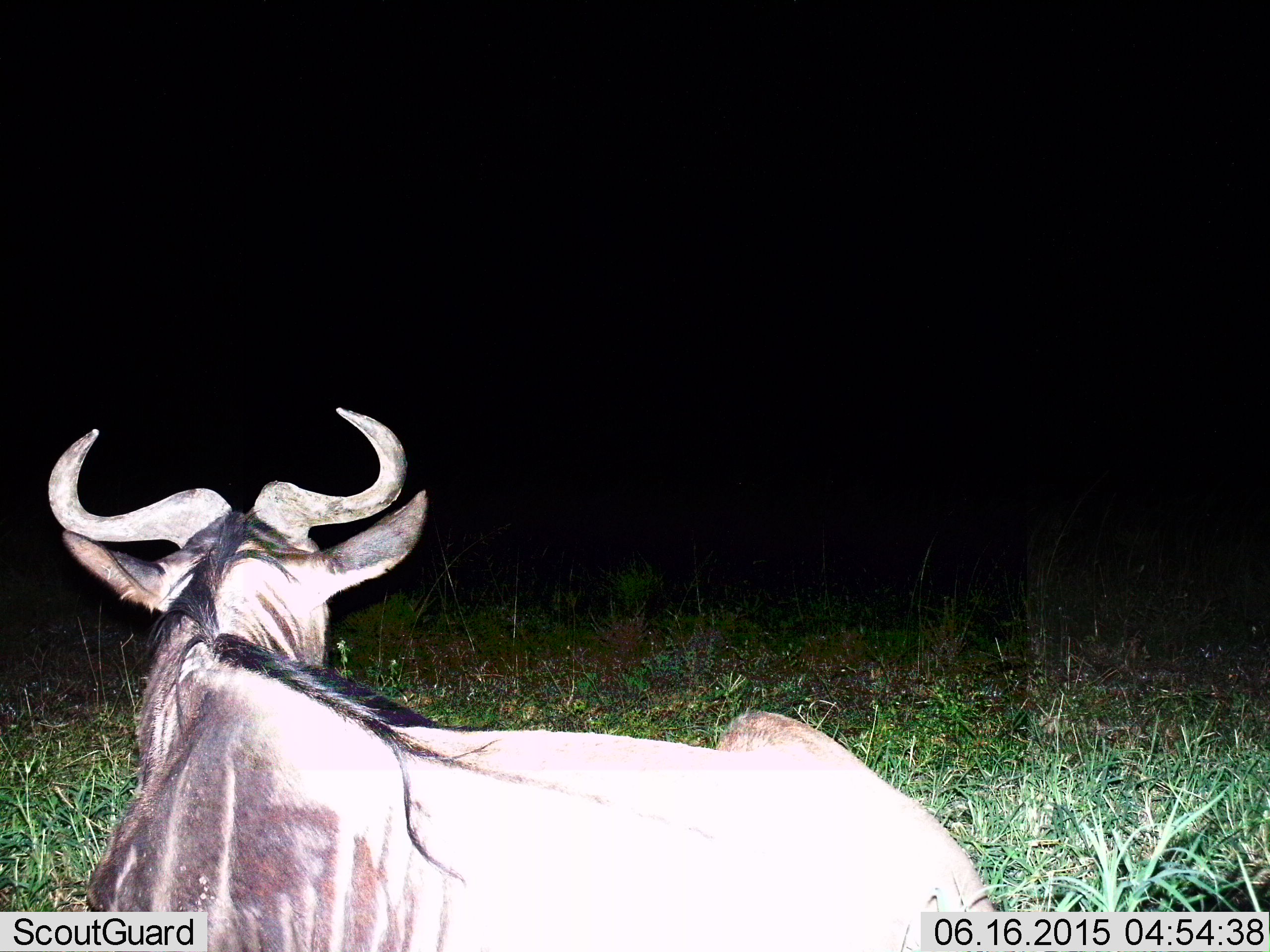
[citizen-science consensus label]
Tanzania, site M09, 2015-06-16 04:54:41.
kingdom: Animalia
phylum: Chordata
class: Mammalia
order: Artiodactyla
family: Bovidae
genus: Connochaetes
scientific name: Connochaetes taurinus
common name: blue wildebeest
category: wildebeest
Wildebeest (blue wildebeest) (Connochaetes taurinus), count 1. Behavior (volunteer vote fractions): standing 10%, resting 90%, moving 0%, interacting 0%. Young present (vote fraction): 0%. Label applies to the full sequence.